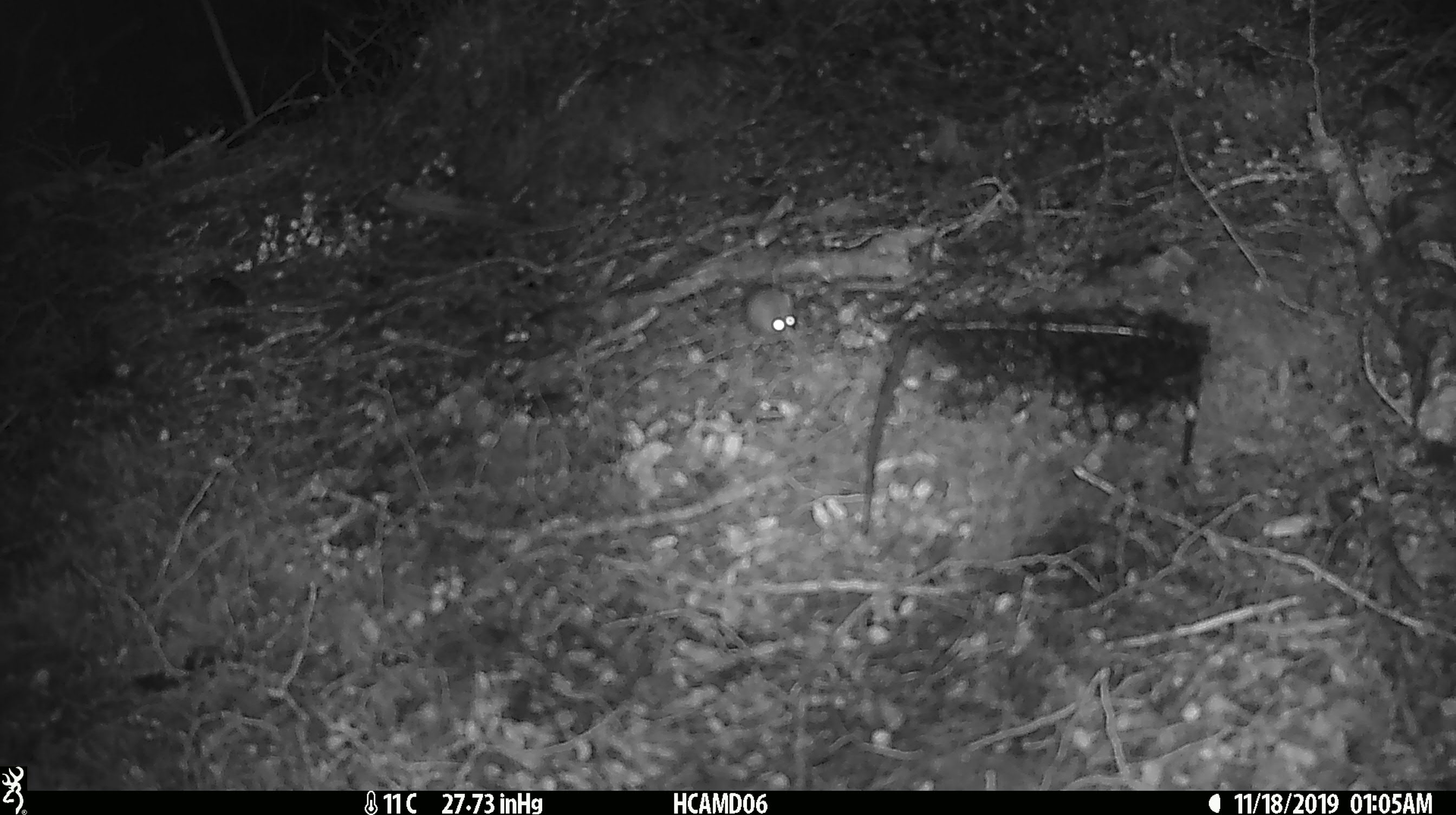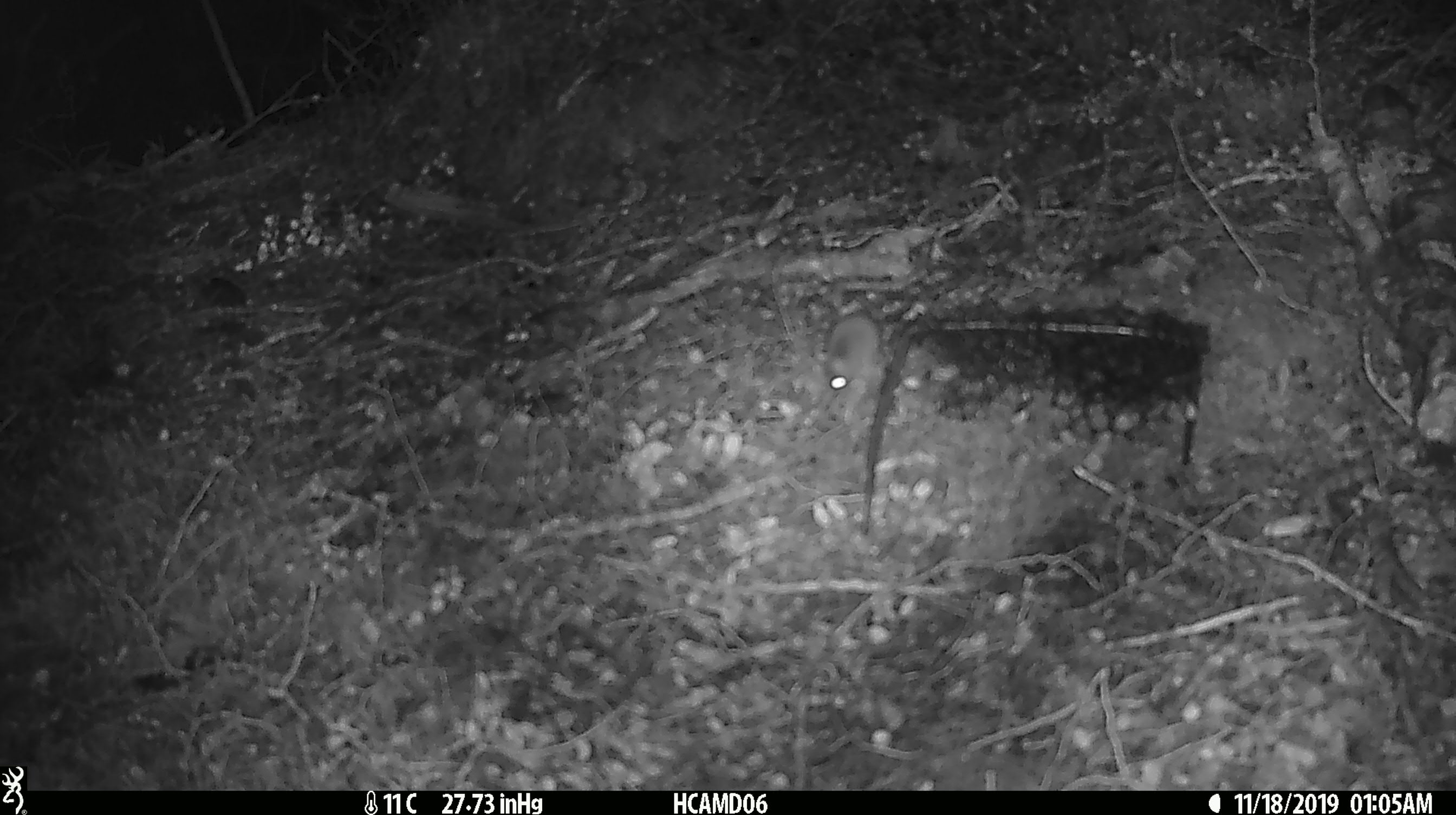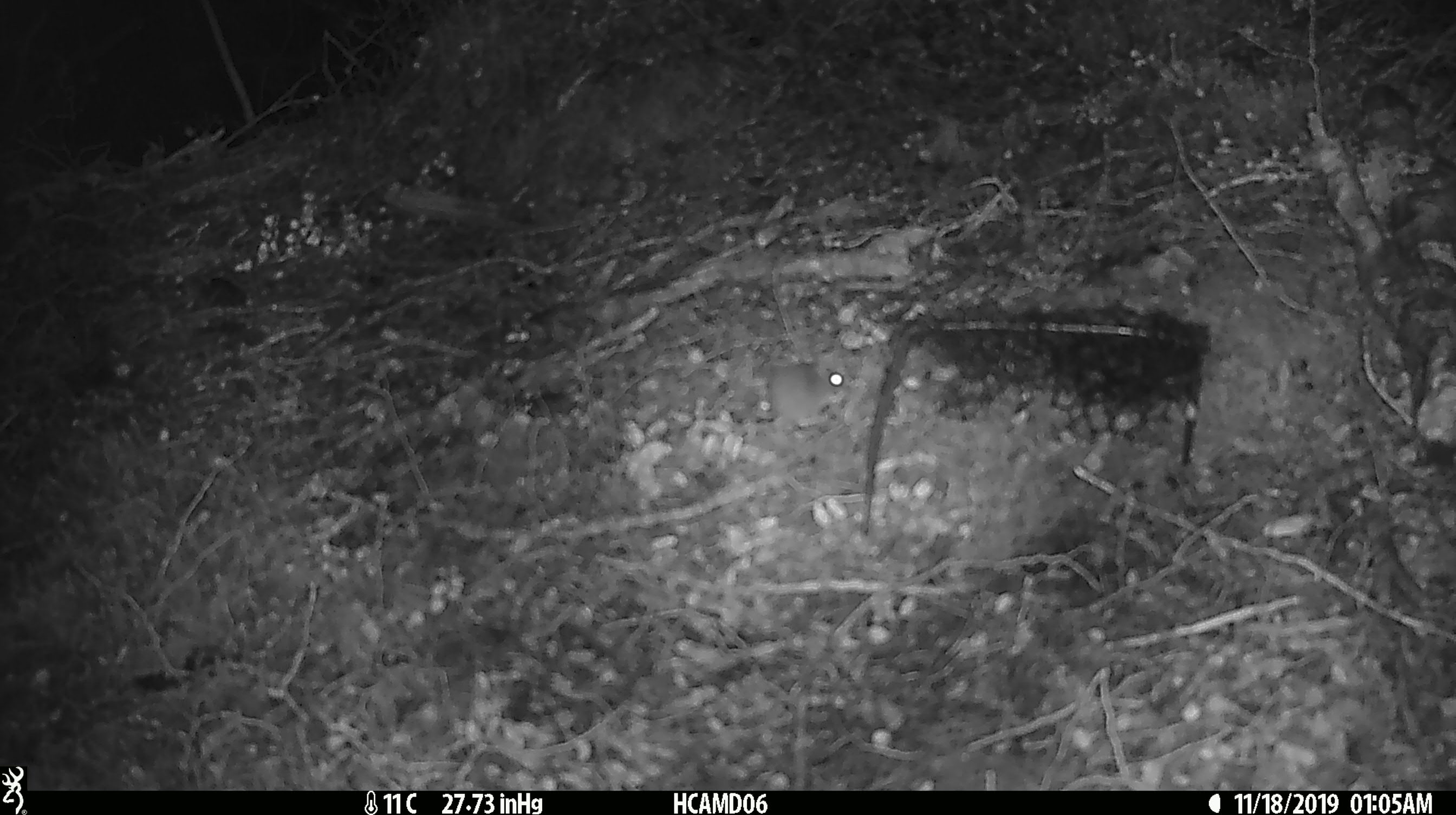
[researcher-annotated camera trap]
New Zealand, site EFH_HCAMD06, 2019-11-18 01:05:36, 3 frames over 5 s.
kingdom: Animalia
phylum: Chordata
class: Mammalia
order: Rodentia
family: Muridae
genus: Mus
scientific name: Mus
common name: mouse